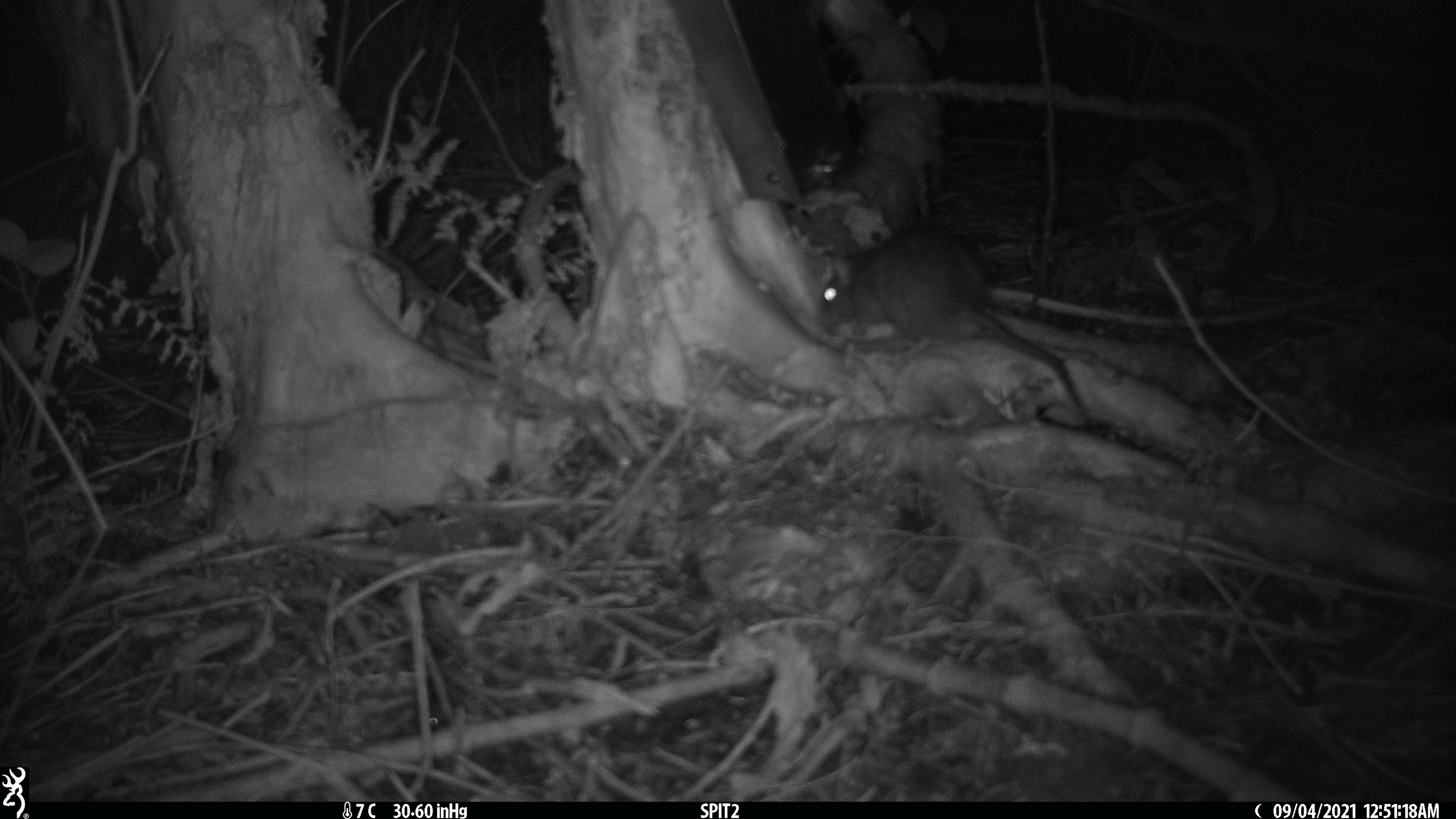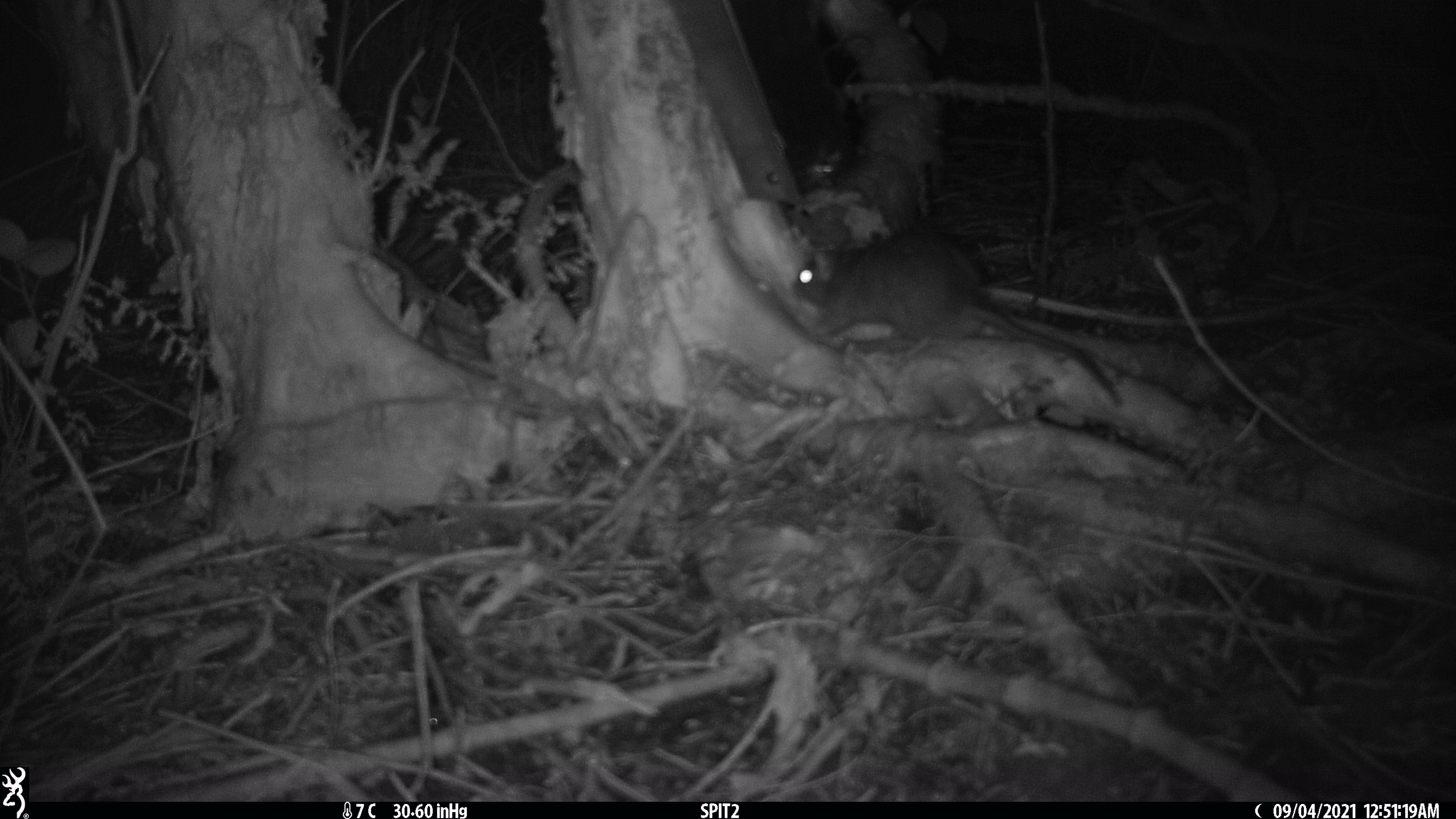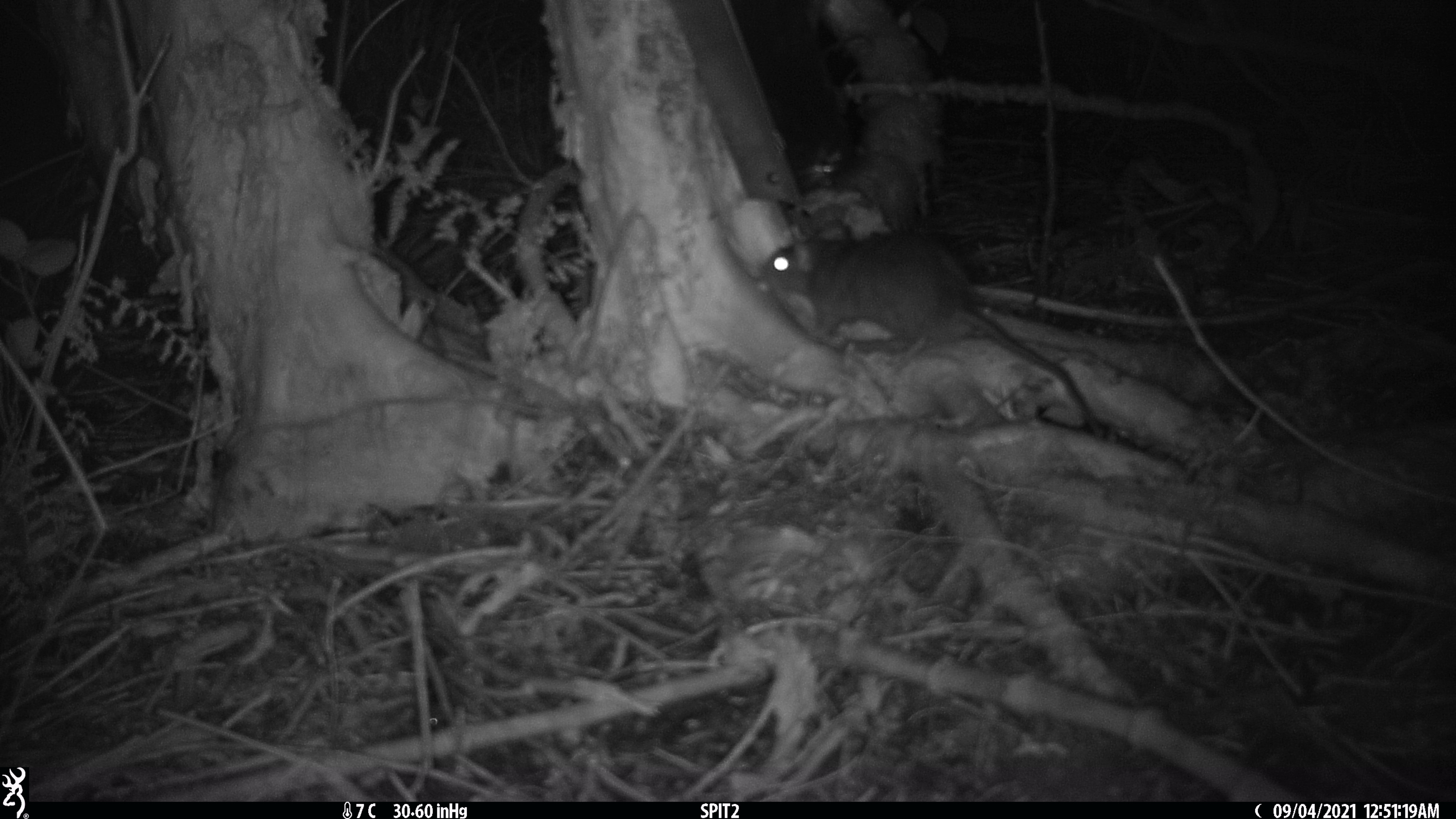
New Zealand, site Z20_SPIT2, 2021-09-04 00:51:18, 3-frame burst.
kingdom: Animalia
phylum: Chordata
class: Mammalia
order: Rodentia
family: Muridae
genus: Rattus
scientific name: Rattus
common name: rat